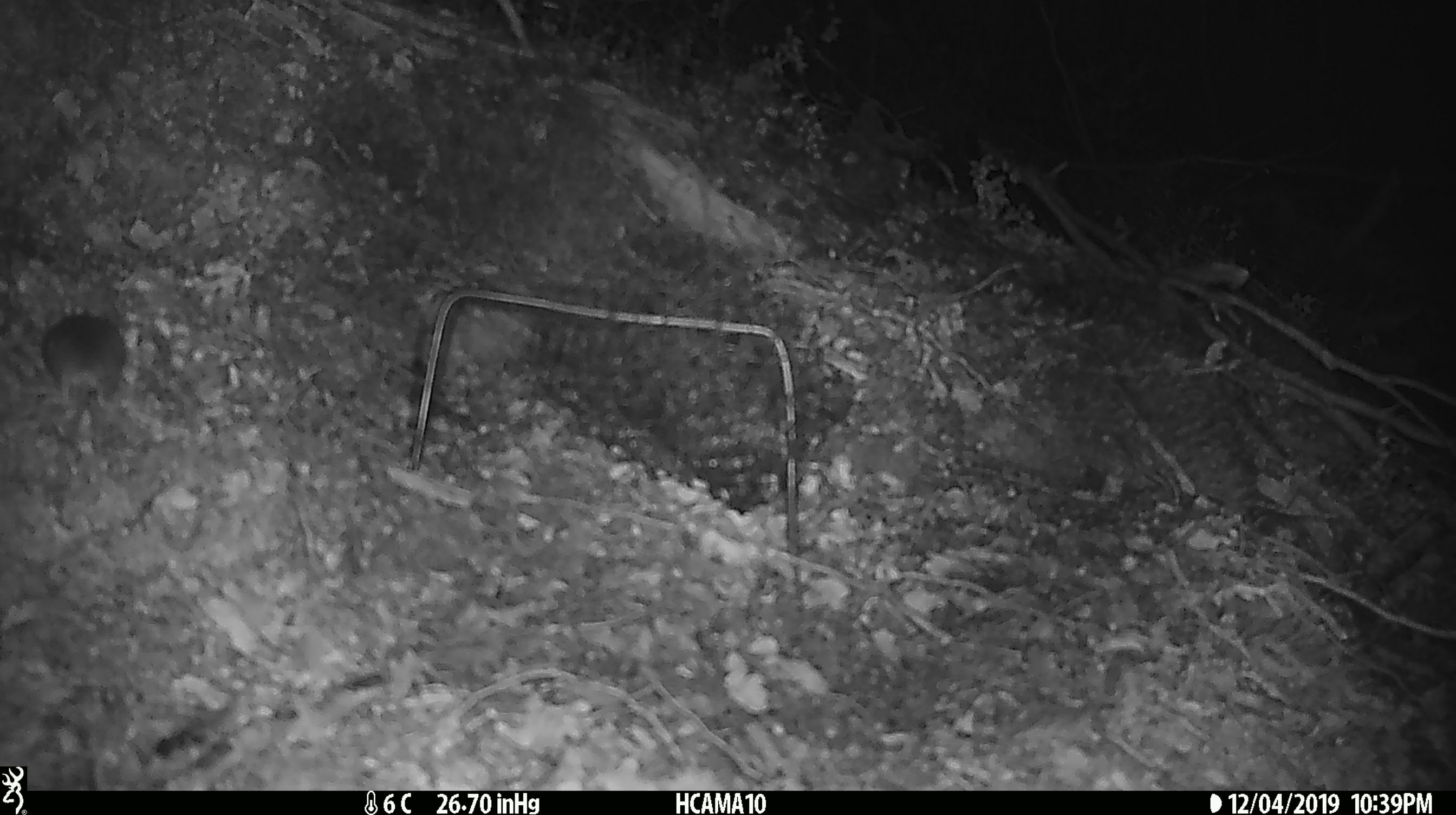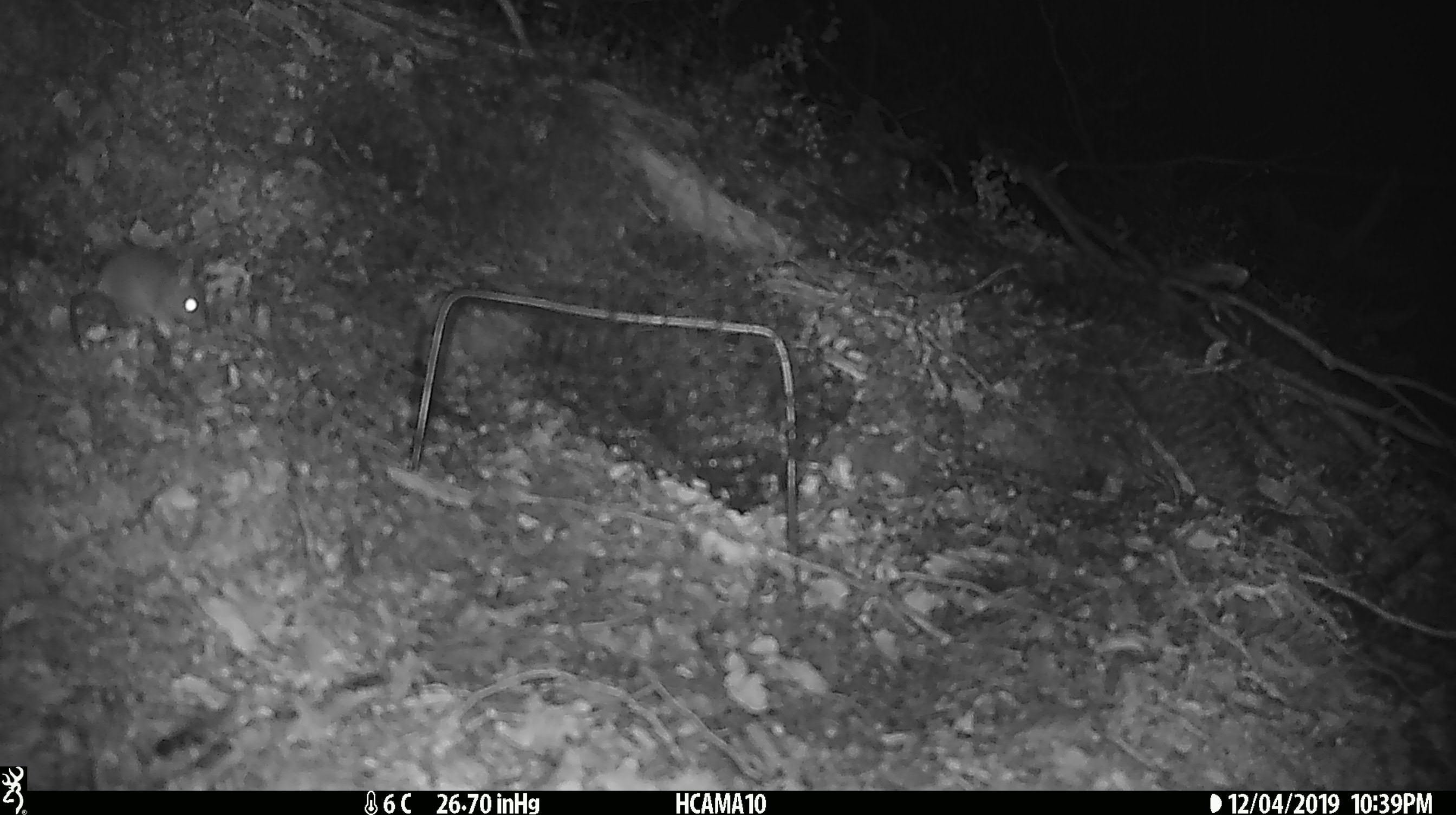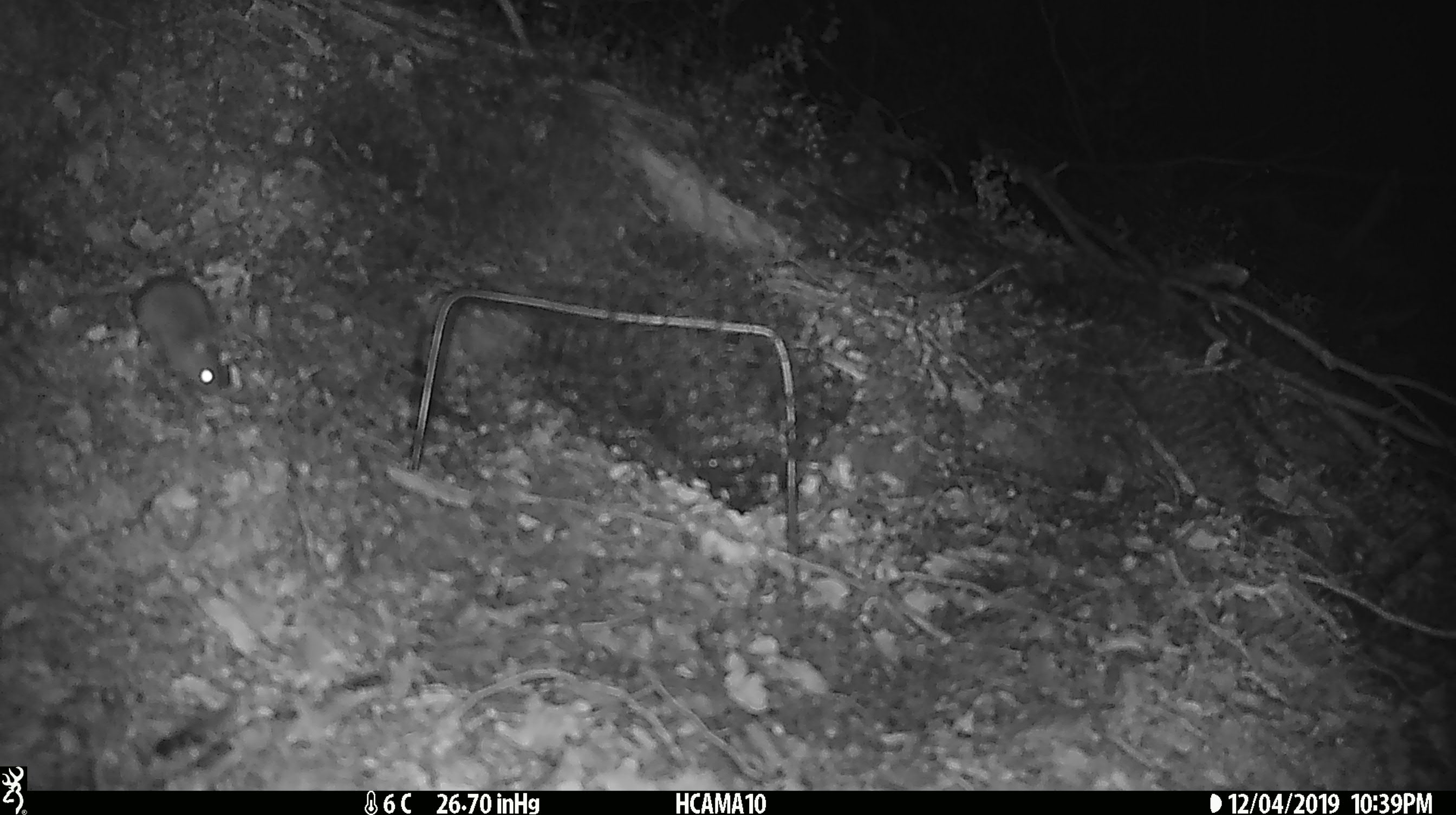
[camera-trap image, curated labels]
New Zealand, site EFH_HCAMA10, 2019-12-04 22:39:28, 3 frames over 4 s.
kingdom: Animalia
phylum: Chordata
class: Mammalia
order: Rodentia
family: Muridae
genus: Mus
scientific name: Mus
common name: mouse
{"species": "mouse (Mus)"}